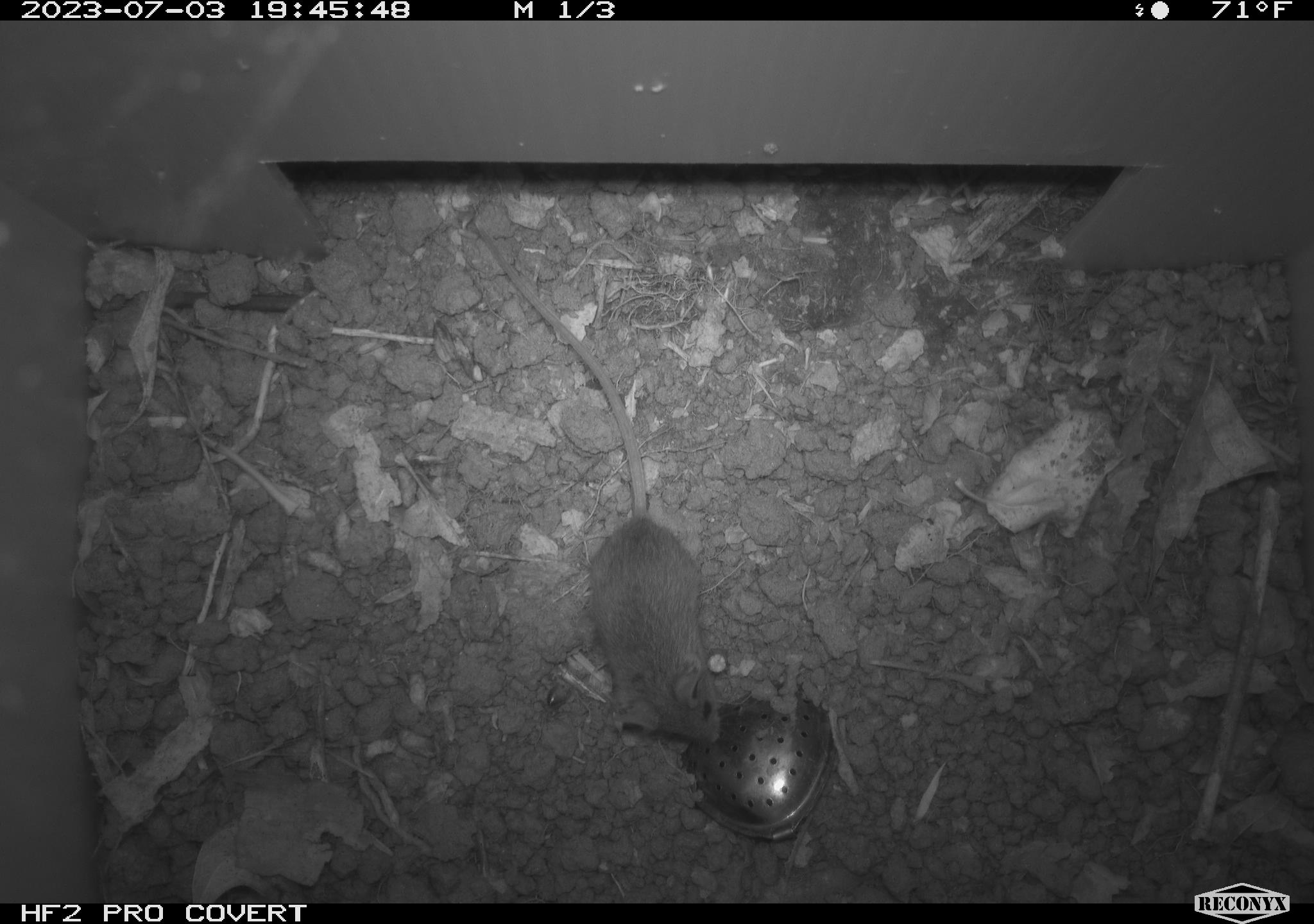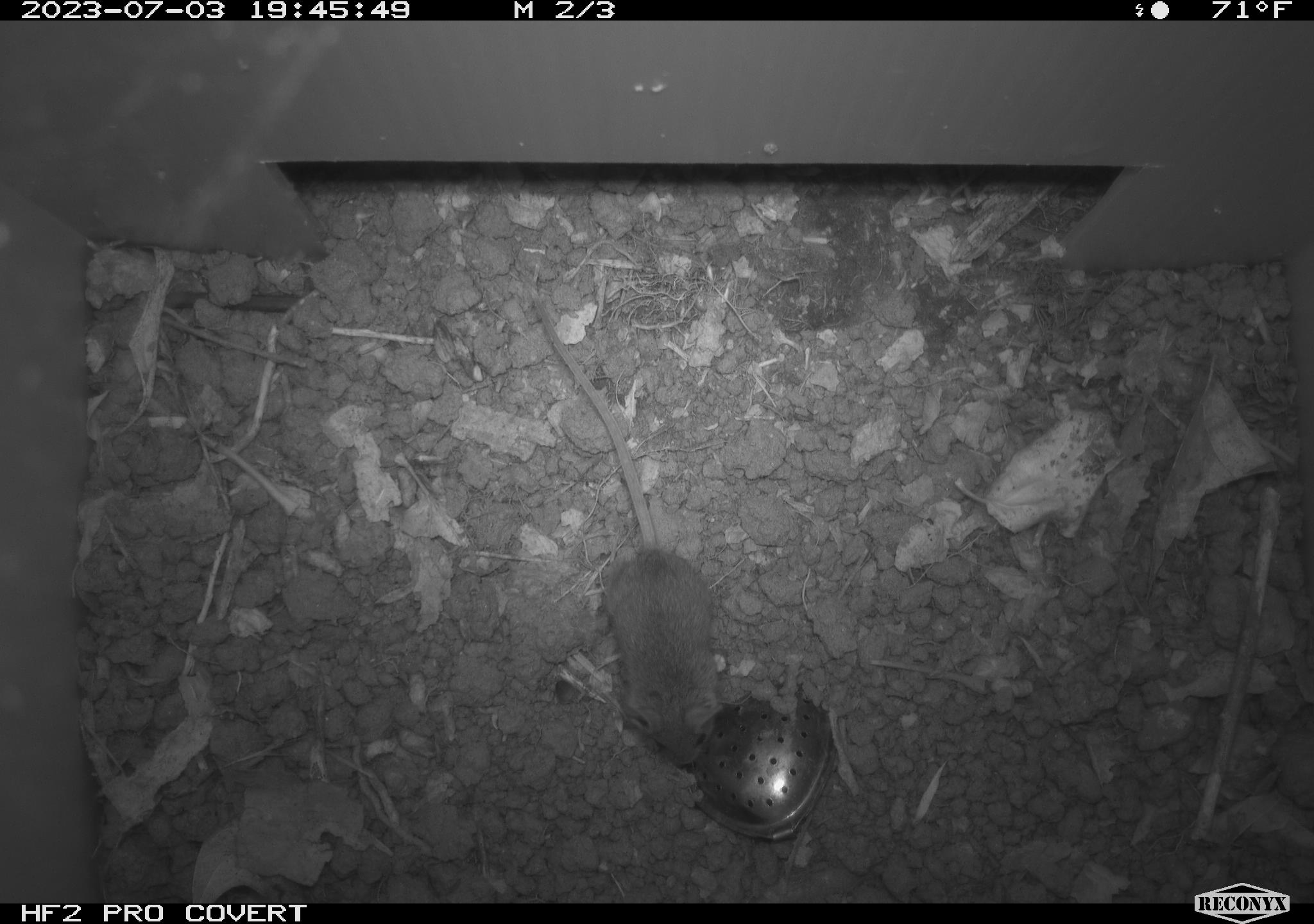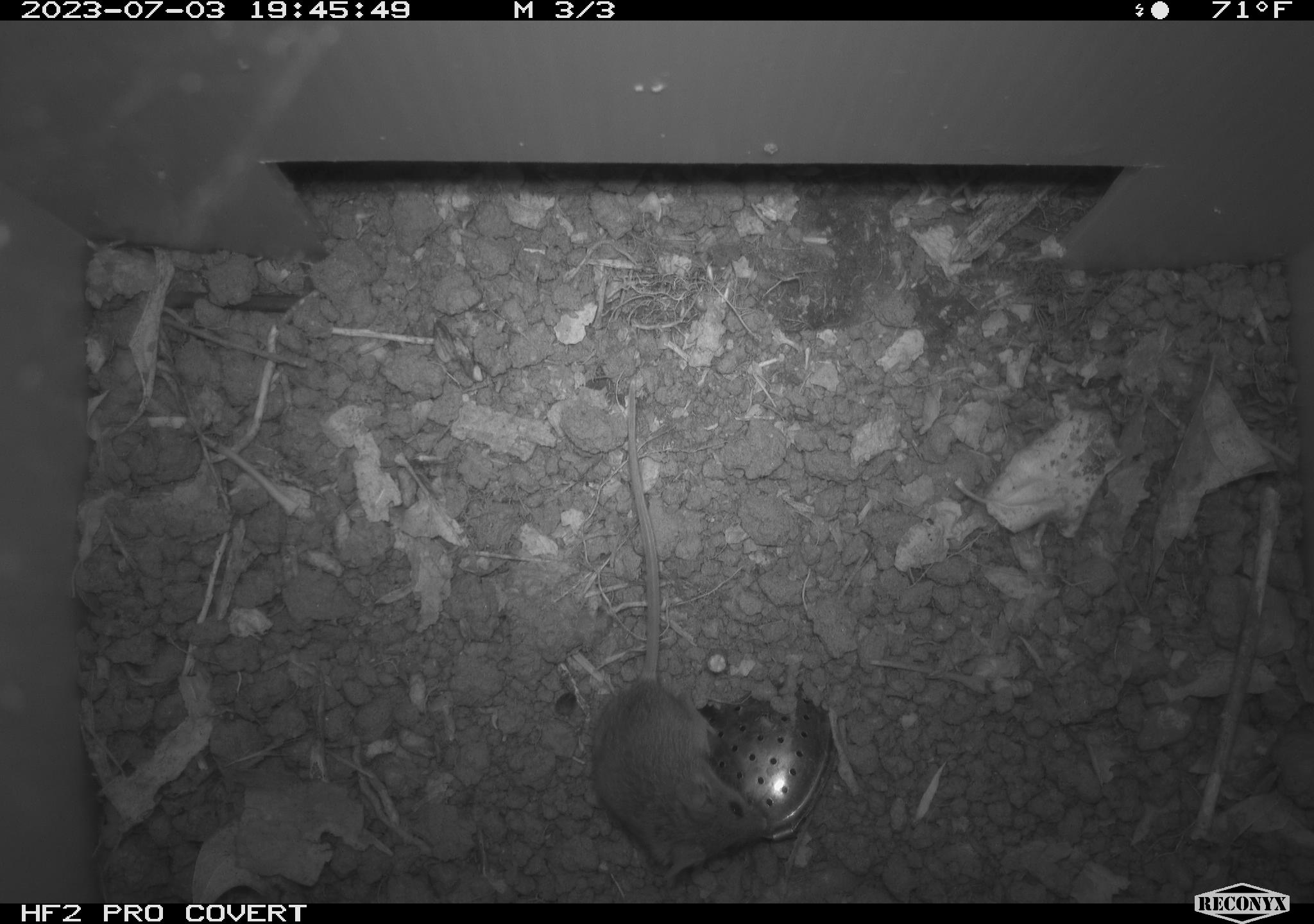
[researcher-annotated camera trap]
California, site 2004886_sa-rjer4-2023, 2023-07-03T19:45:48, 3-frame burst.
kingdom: Animalia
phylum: Chordata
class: Mammalia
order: Rodentia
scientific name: Rodentia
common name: mouse species